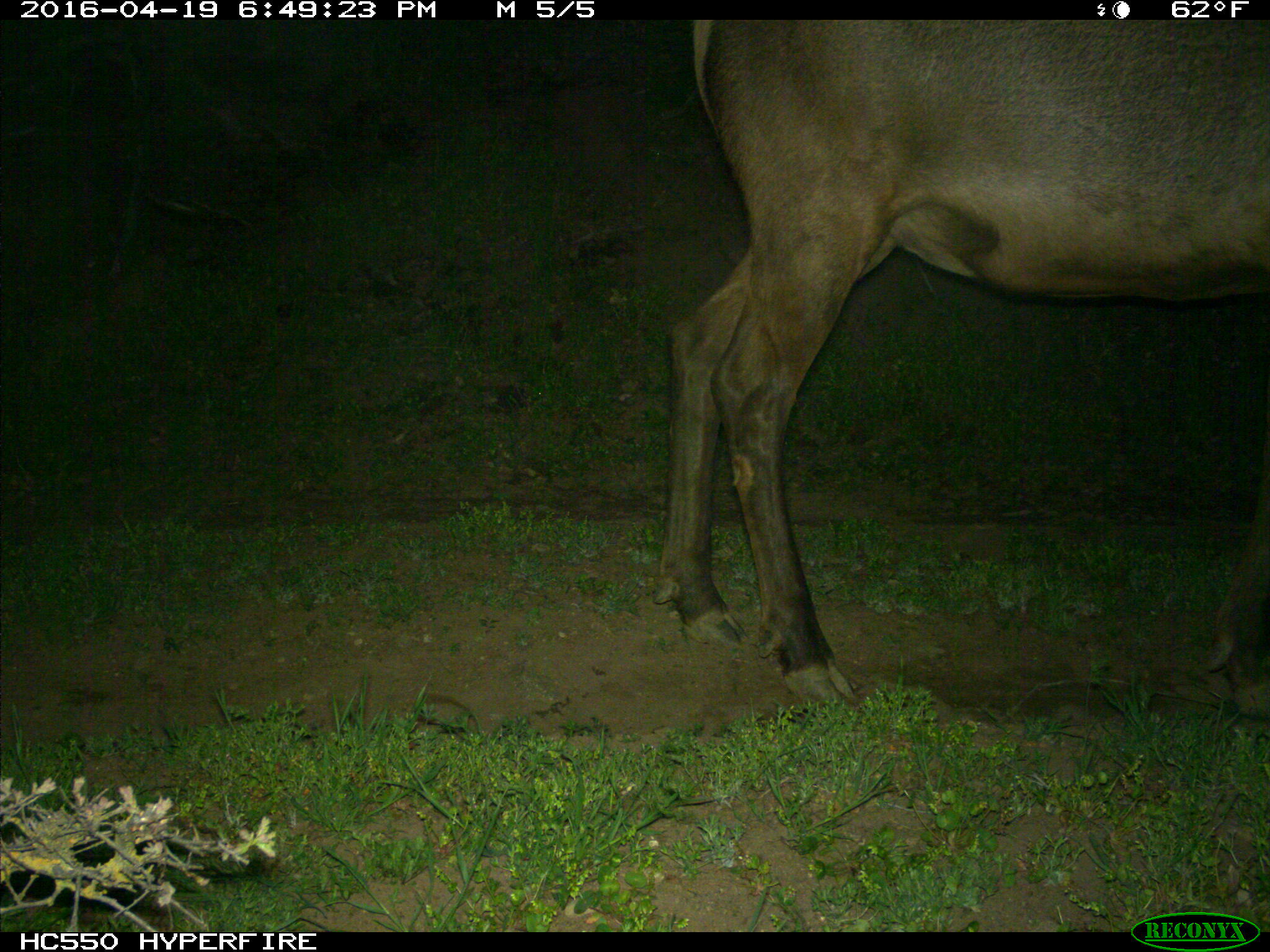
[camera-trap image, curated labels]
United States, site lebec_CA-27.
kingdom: Animalia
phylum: Chordata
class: Mammalia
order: Artiodactyla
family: Cervidae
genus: Cervus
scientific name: Cervus canadensis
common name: elk